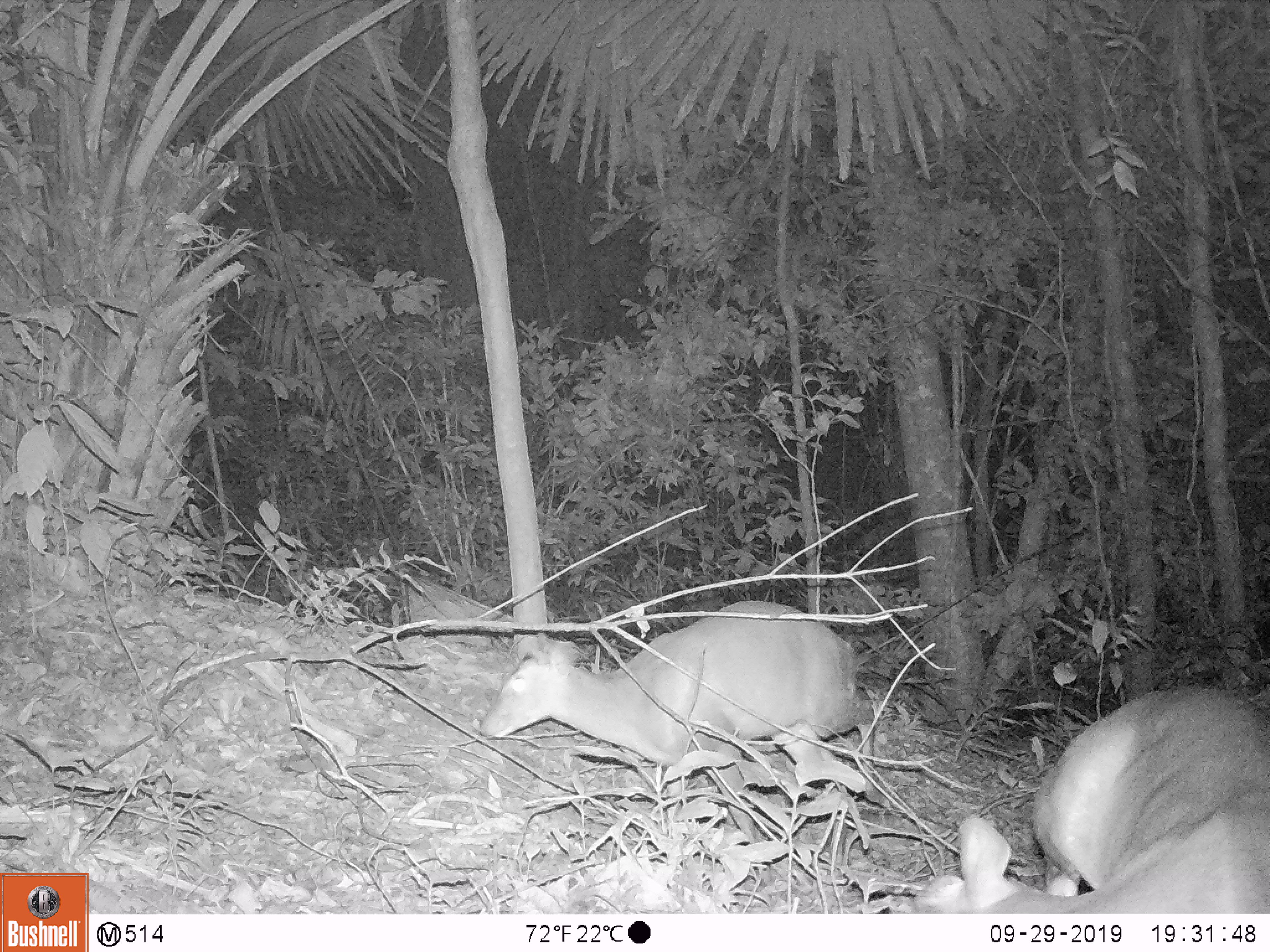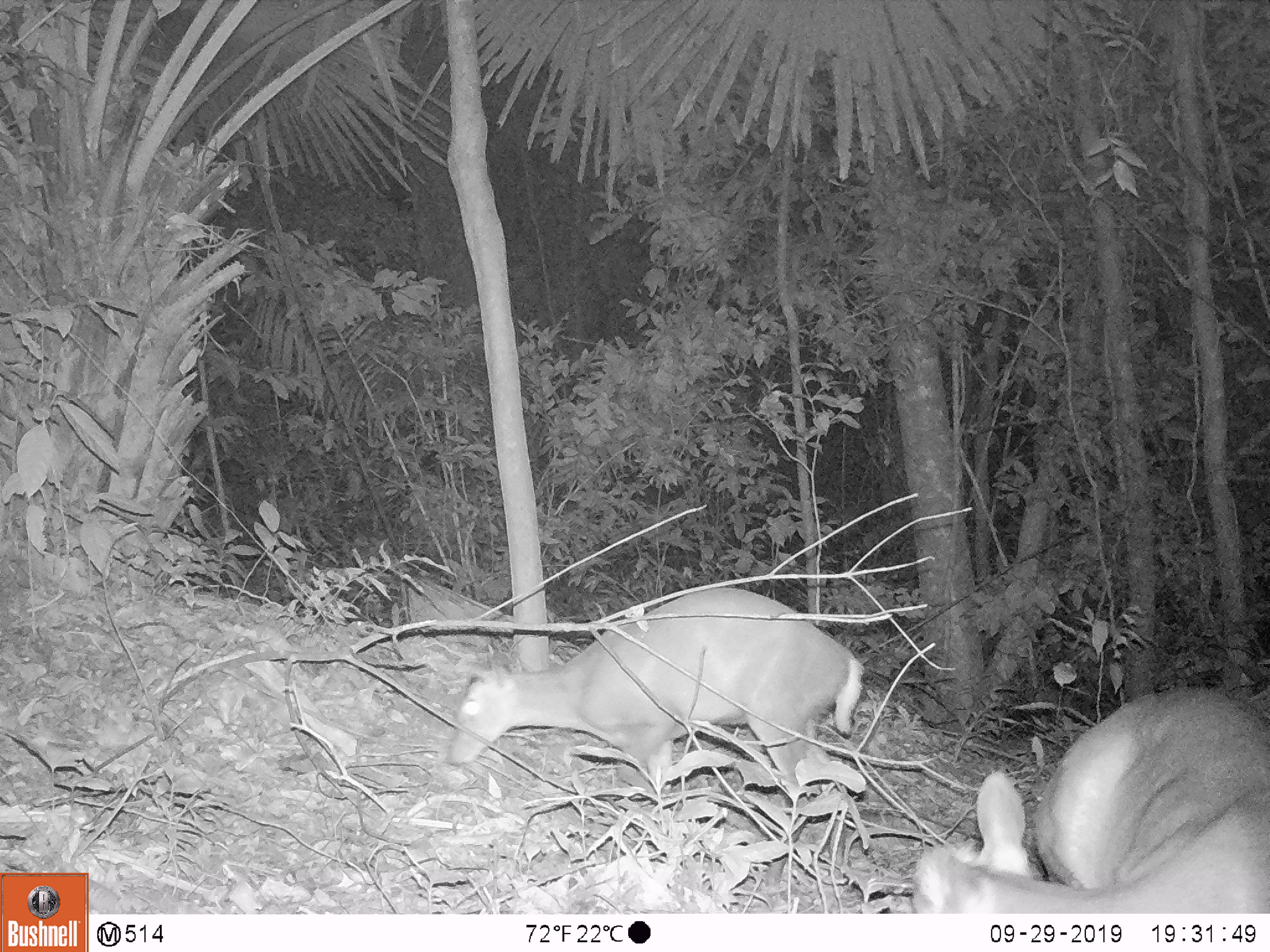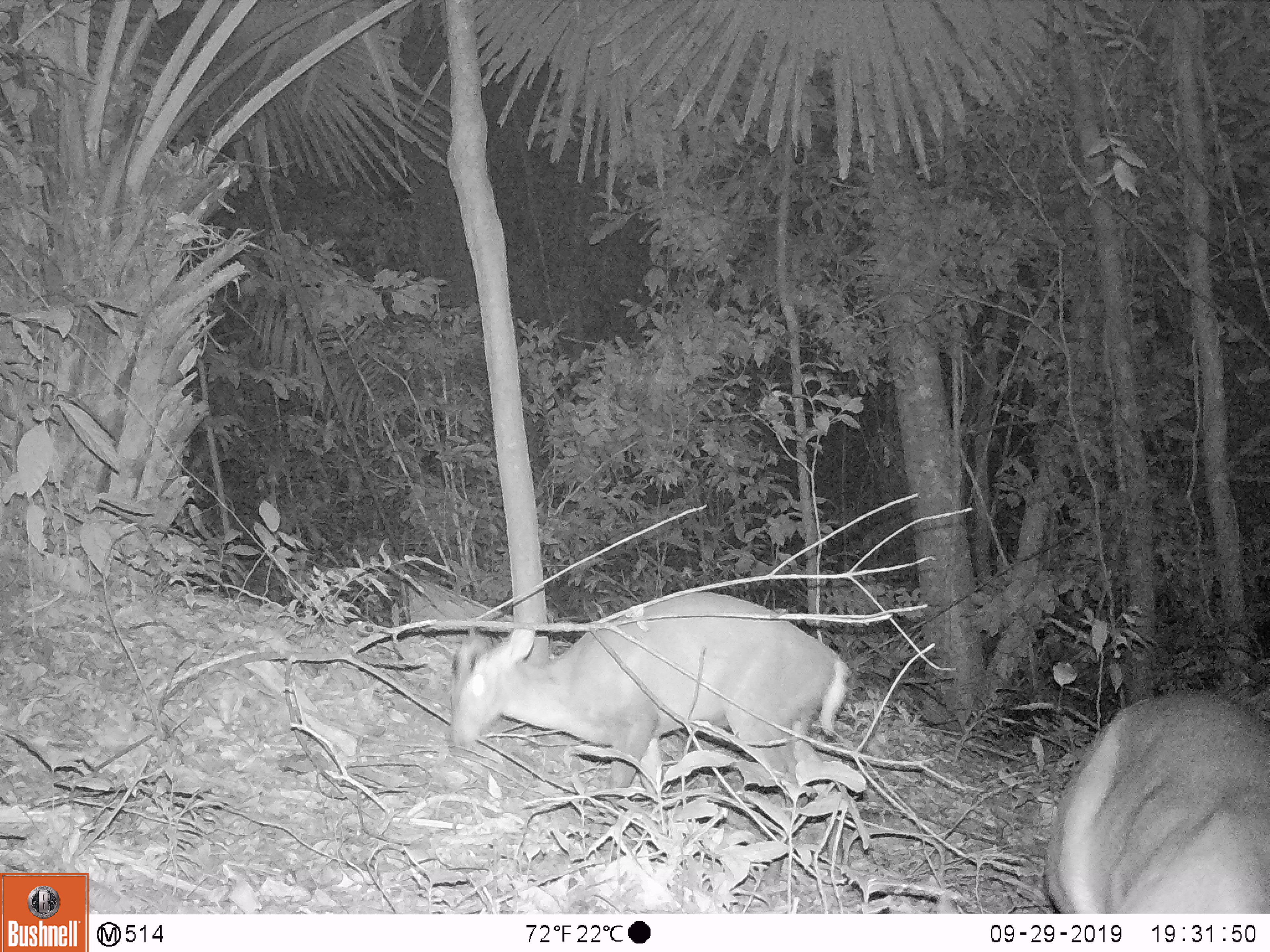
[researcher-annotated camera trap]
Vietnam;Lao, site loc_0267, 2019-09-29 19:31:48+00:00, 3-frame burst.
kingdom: Animalia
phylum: Chordata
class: Mammalia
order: Artiodactyla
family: Cervidae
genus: Muntiacus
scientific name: Muntiacus rooseveltorum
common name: roosevelt's muntjac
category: roosevelts muntjac group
Roosevelts muntjac group (roosevelt's muntjac) (Muntiacus rooseveltorum). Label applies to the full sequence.